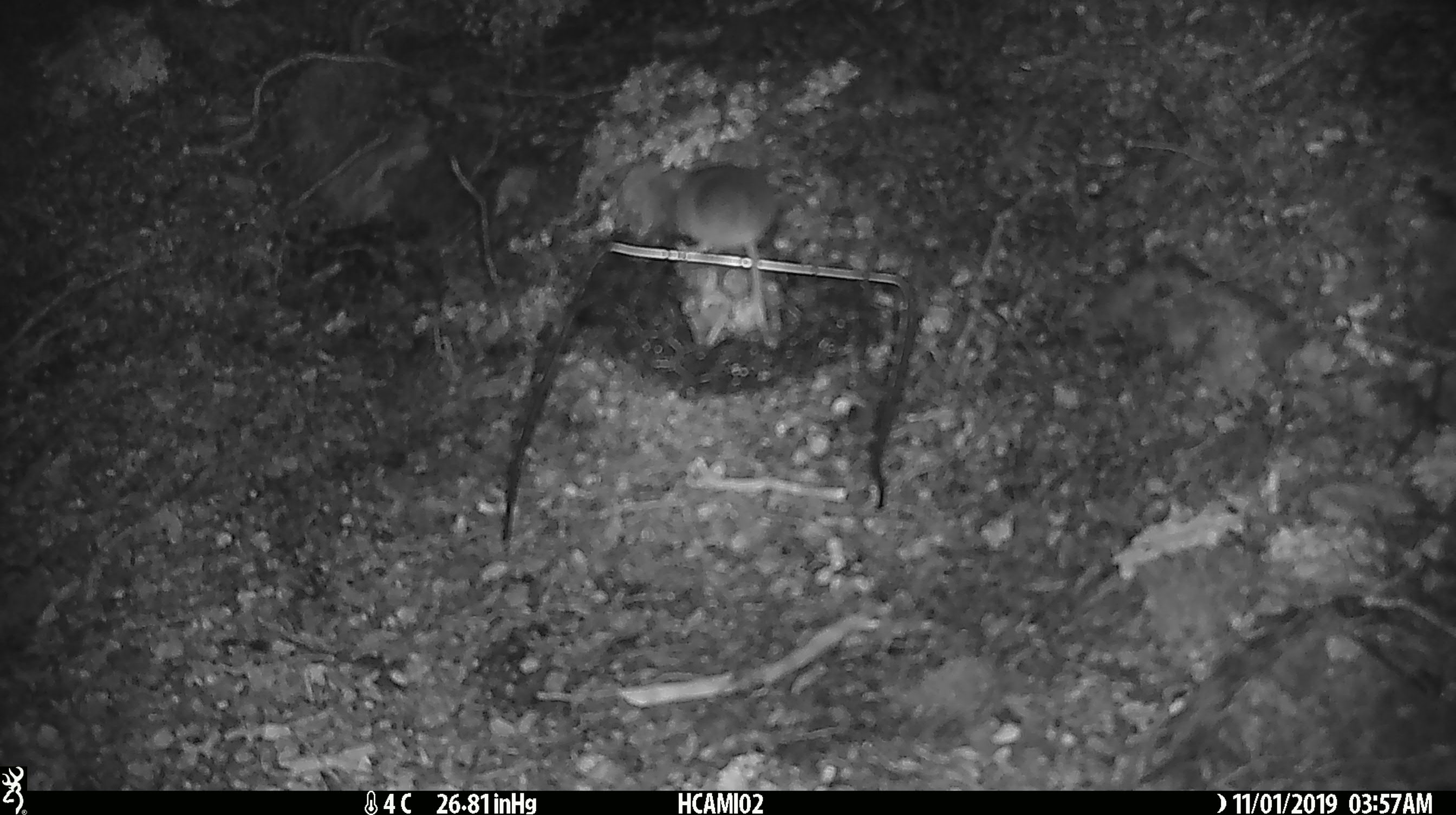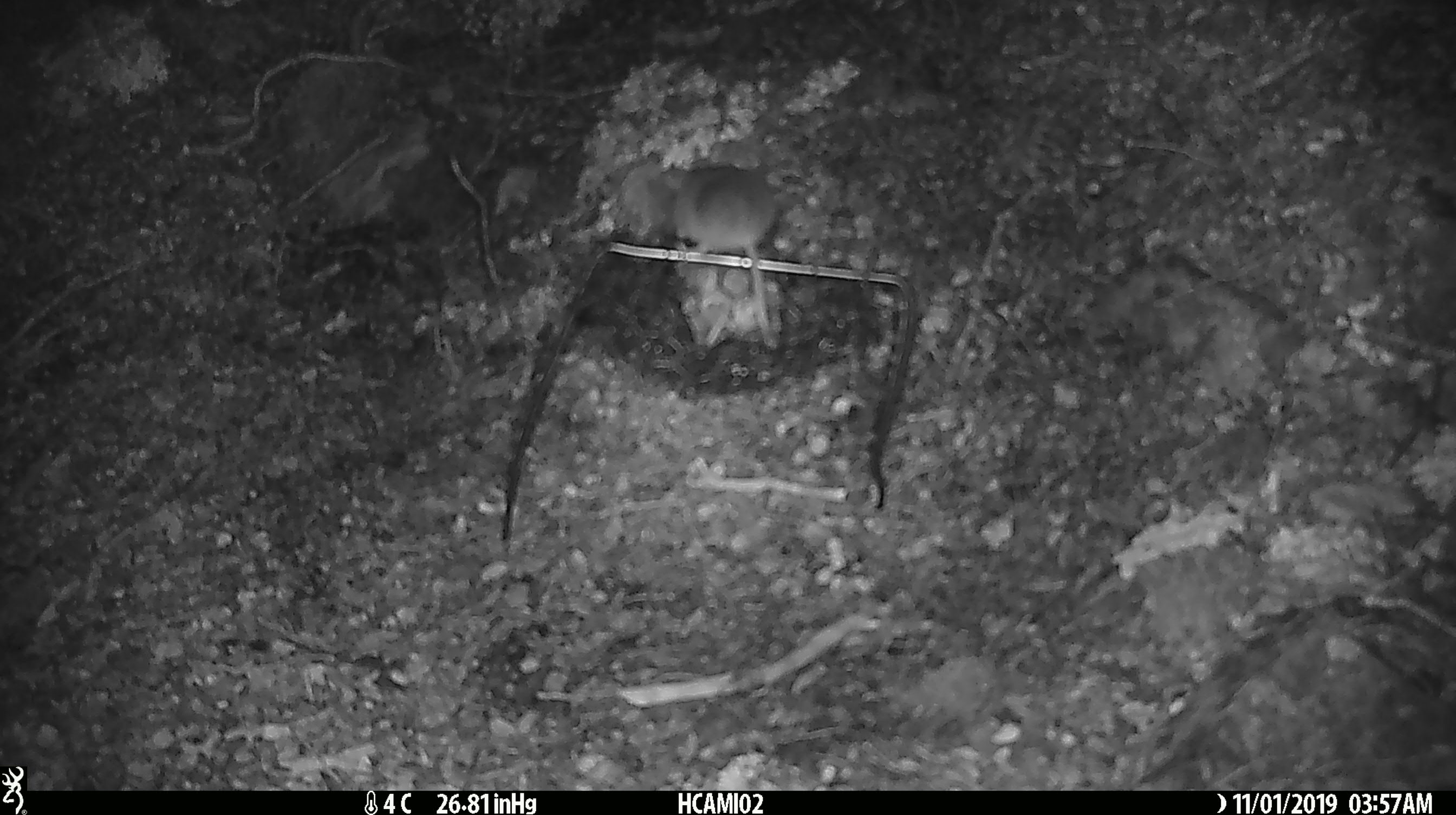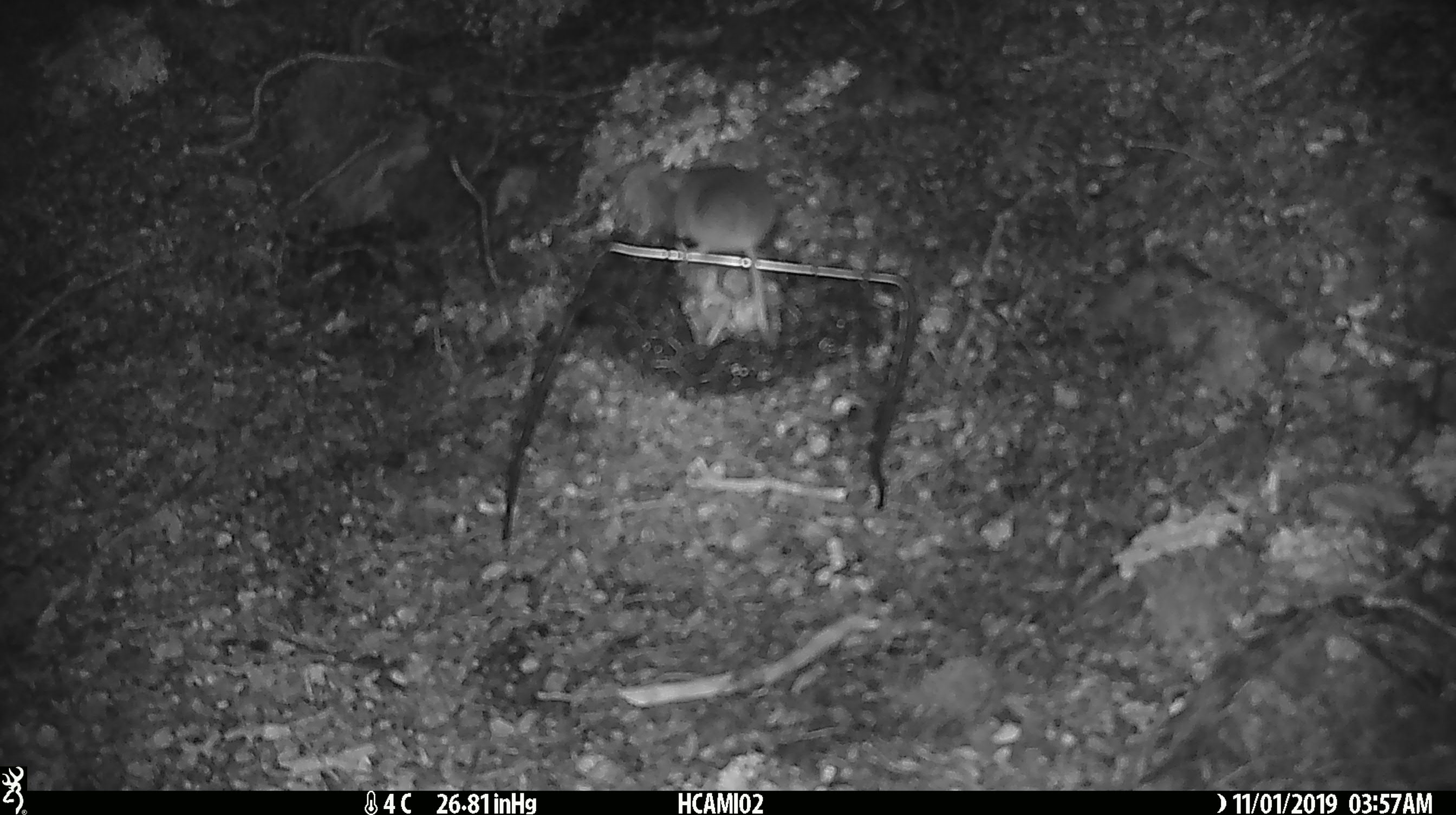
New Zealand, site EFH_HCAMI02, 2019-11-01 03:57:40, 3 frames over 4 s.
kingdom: Animalia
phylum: Chordata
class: Mammalia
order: Rodentia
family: Muridae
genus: Mus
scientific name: Mus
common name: mouse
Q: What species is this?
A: Mouse (Mus).